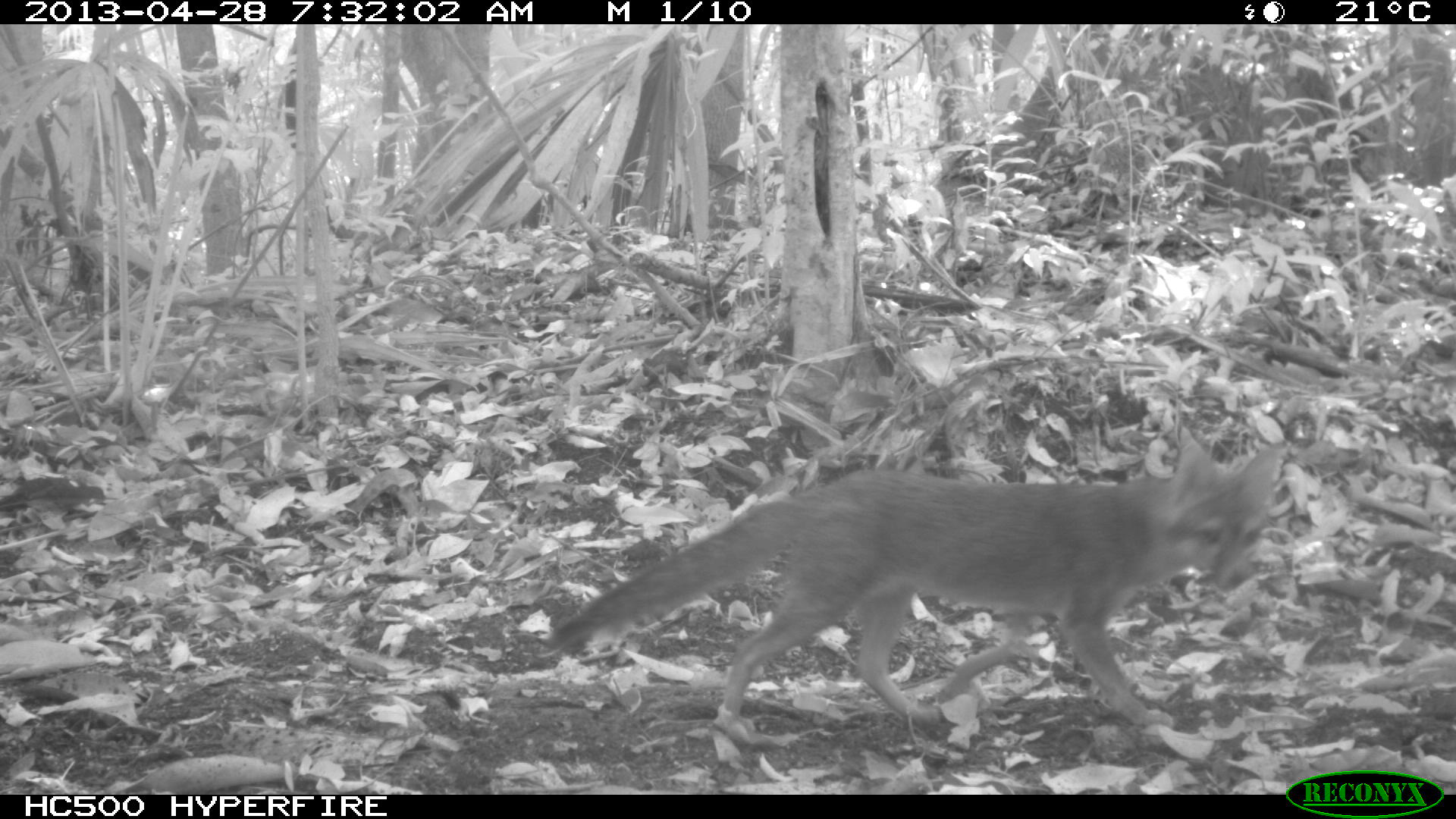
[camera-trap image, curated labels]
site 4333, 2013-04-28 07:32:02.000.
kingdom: Animalia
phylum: Chordata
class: Mammalia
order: Carnivora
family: Canidae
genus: Urocyon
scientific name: Urocyon cinereoargenteus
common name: gray fox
Urocyon cinereoargenteus (gray fox), count 1.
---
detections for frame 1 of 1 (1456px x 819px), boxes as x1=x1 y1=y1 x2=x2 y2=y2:
urocyon cinereoargenteus: x1=532 y1=420 x2=1288 y2=733